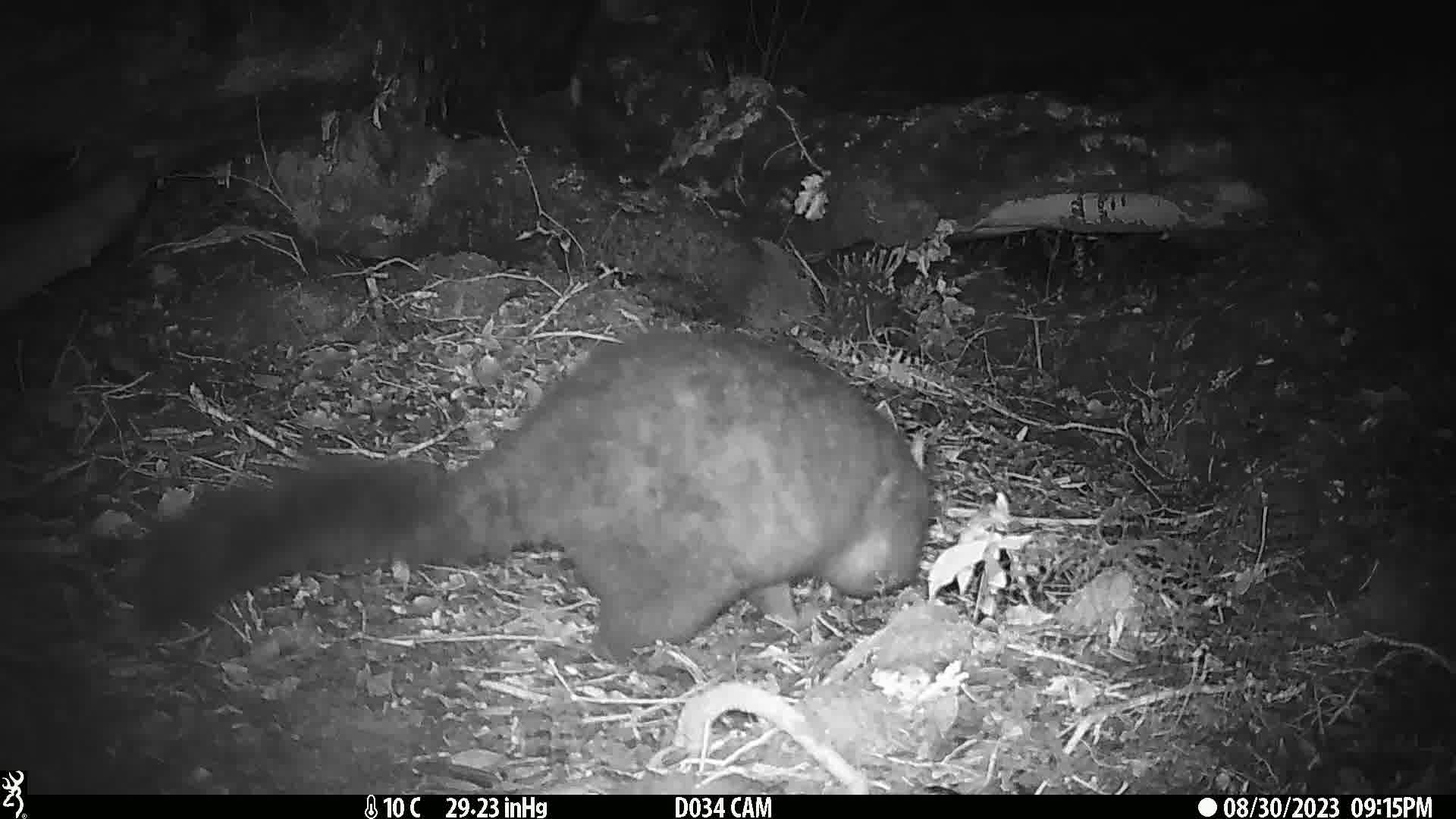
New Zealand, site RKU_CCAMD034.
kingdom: Animalia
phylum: Chordata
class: Mammalia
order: Diprotodontia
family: Phalangeridae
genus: Trichosurus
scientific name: Trichosurus vulpecula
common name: common brushtail possum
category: possum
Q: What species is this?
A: Possum (common brushtail possum) (Trichosurus vulpecula).